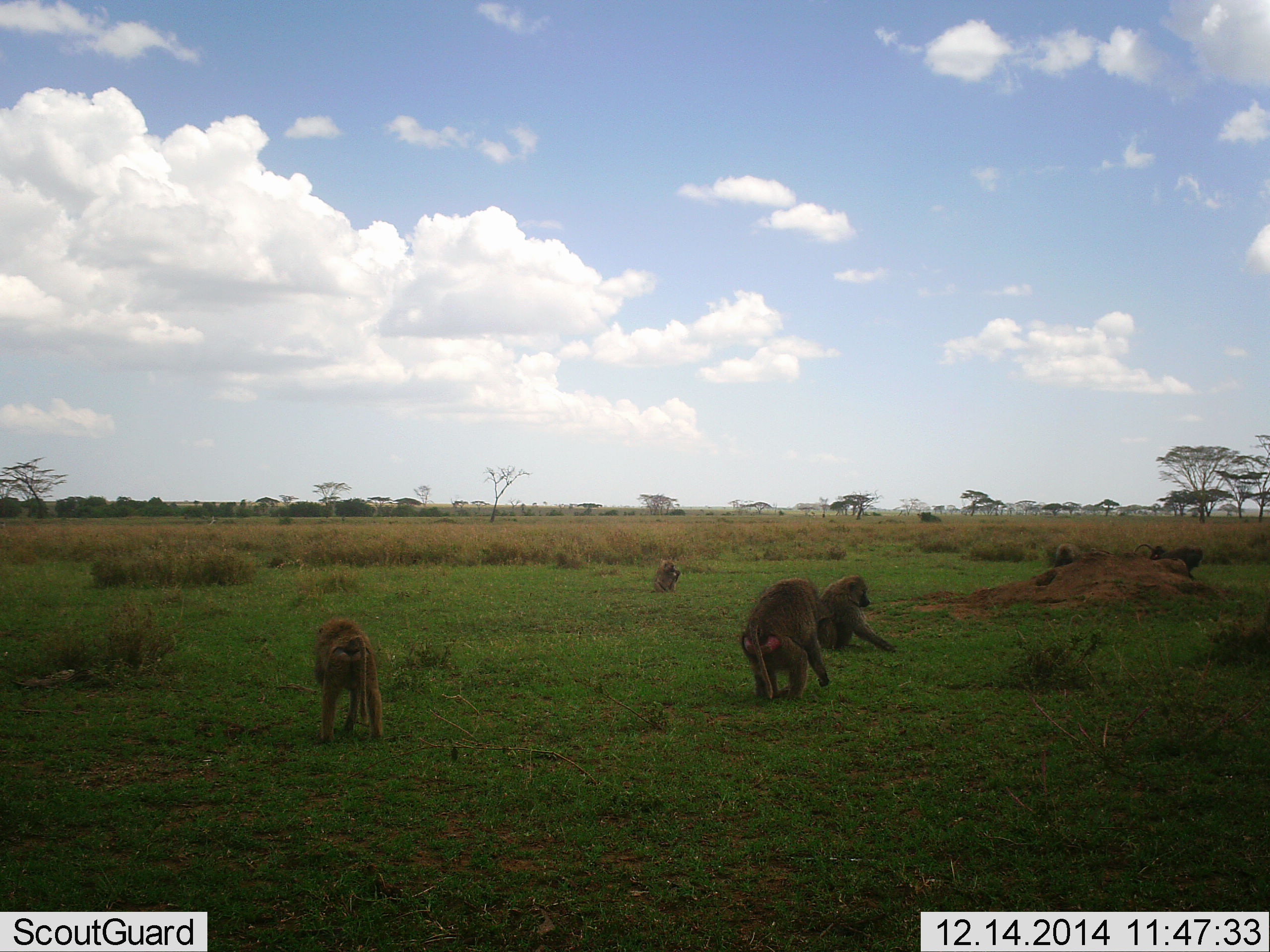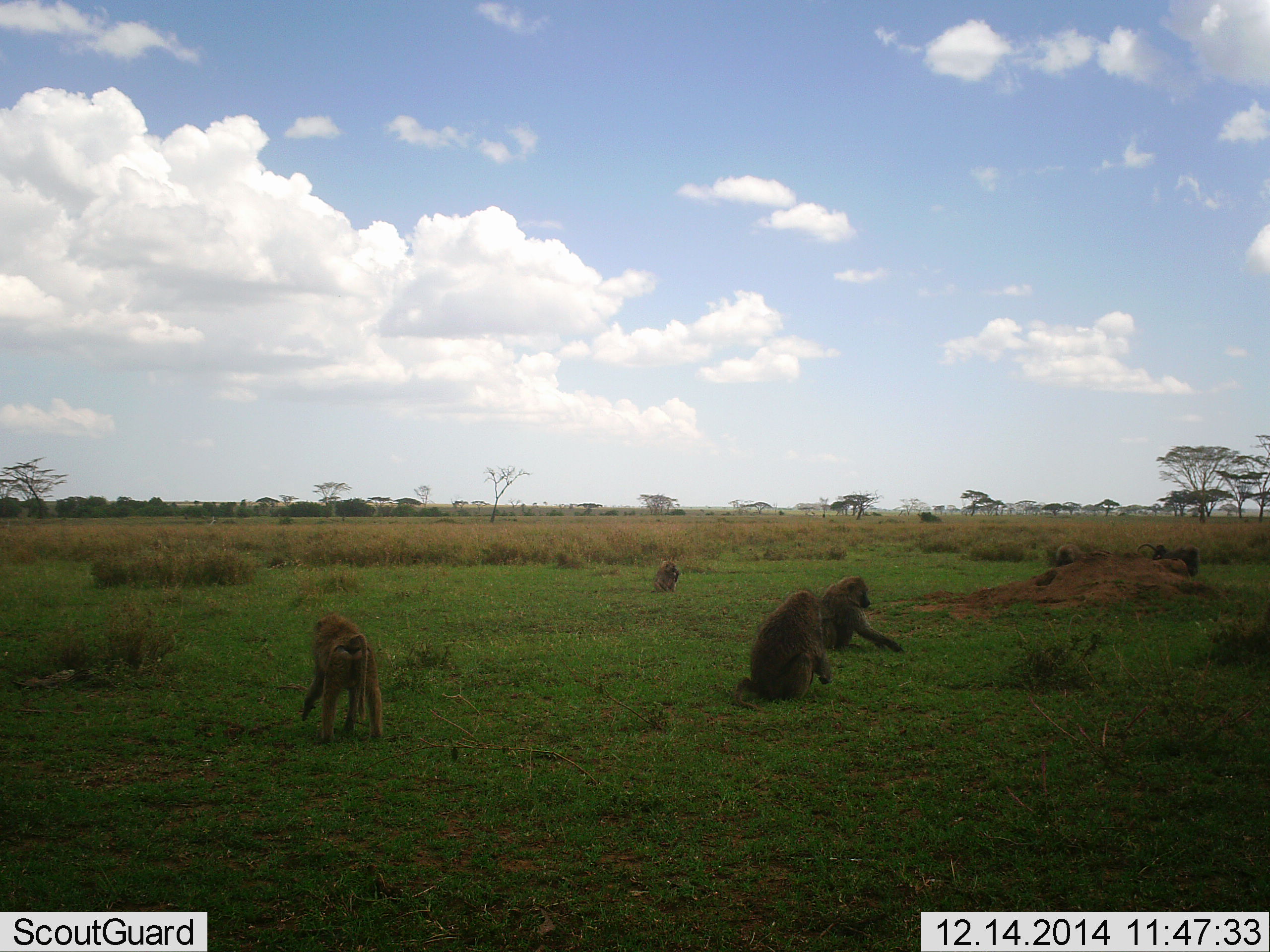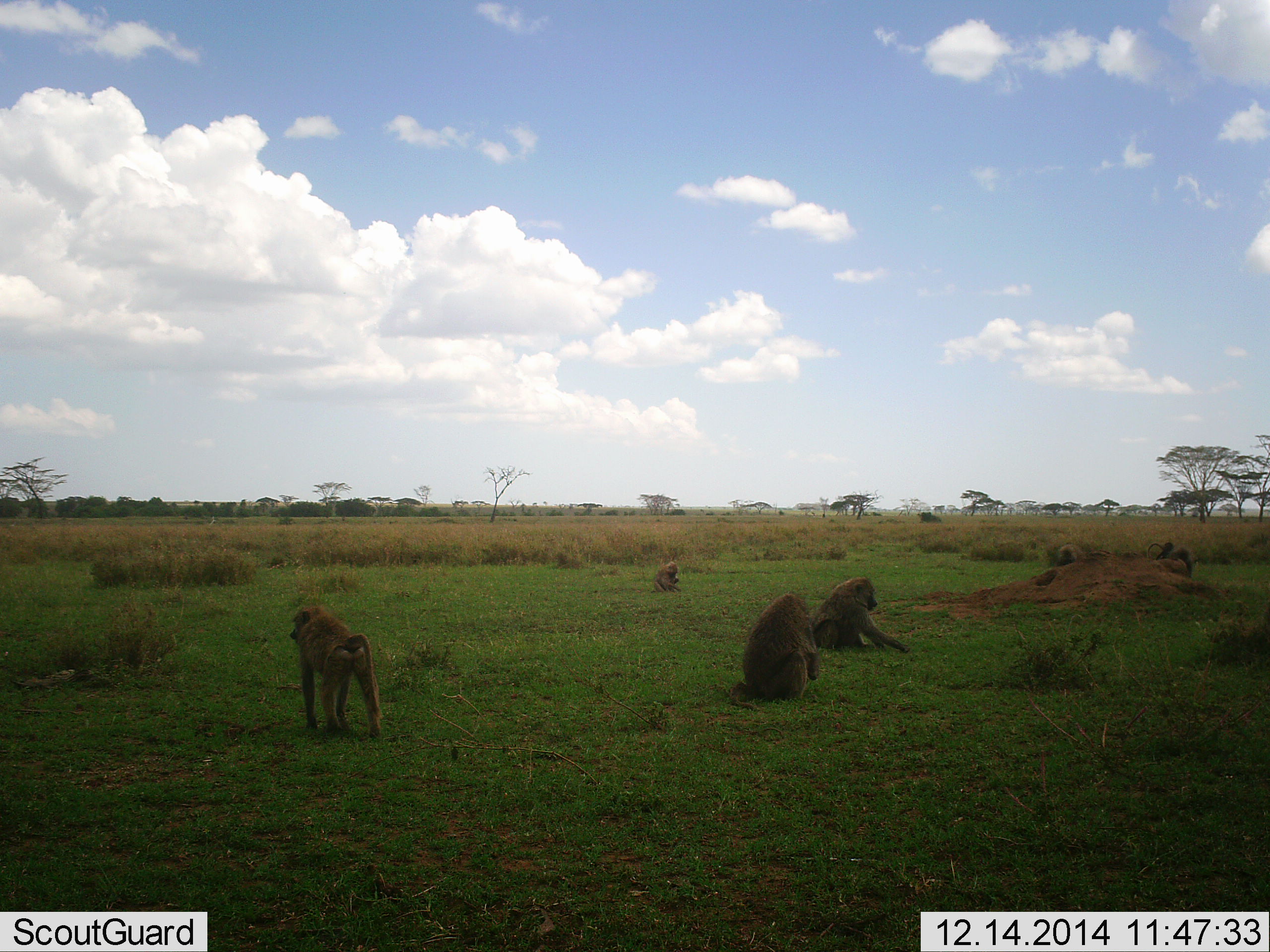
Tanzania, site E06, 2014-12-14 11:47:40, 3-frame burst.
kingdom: Animalia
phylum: Chordata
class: Mammalia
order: Primates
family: Cercopithecidae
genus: Papio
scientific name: Papio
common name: baboon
Baboon (Papio), count 7. Behavior (volunteer vote fractions): standing 30%, resting 40%, moving 30%, interacting 10%. Young present (vote fraction): 0%. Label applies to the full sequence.